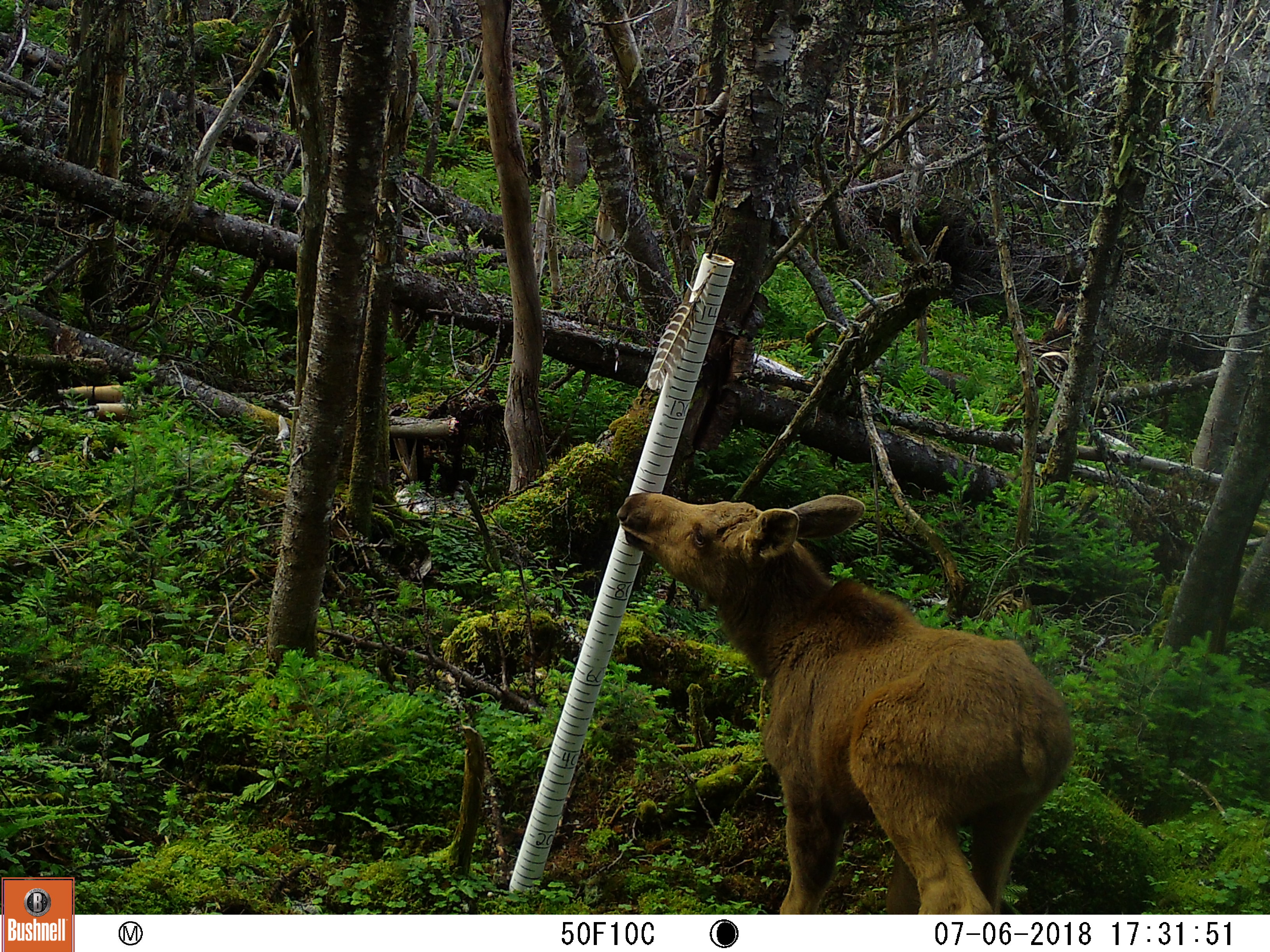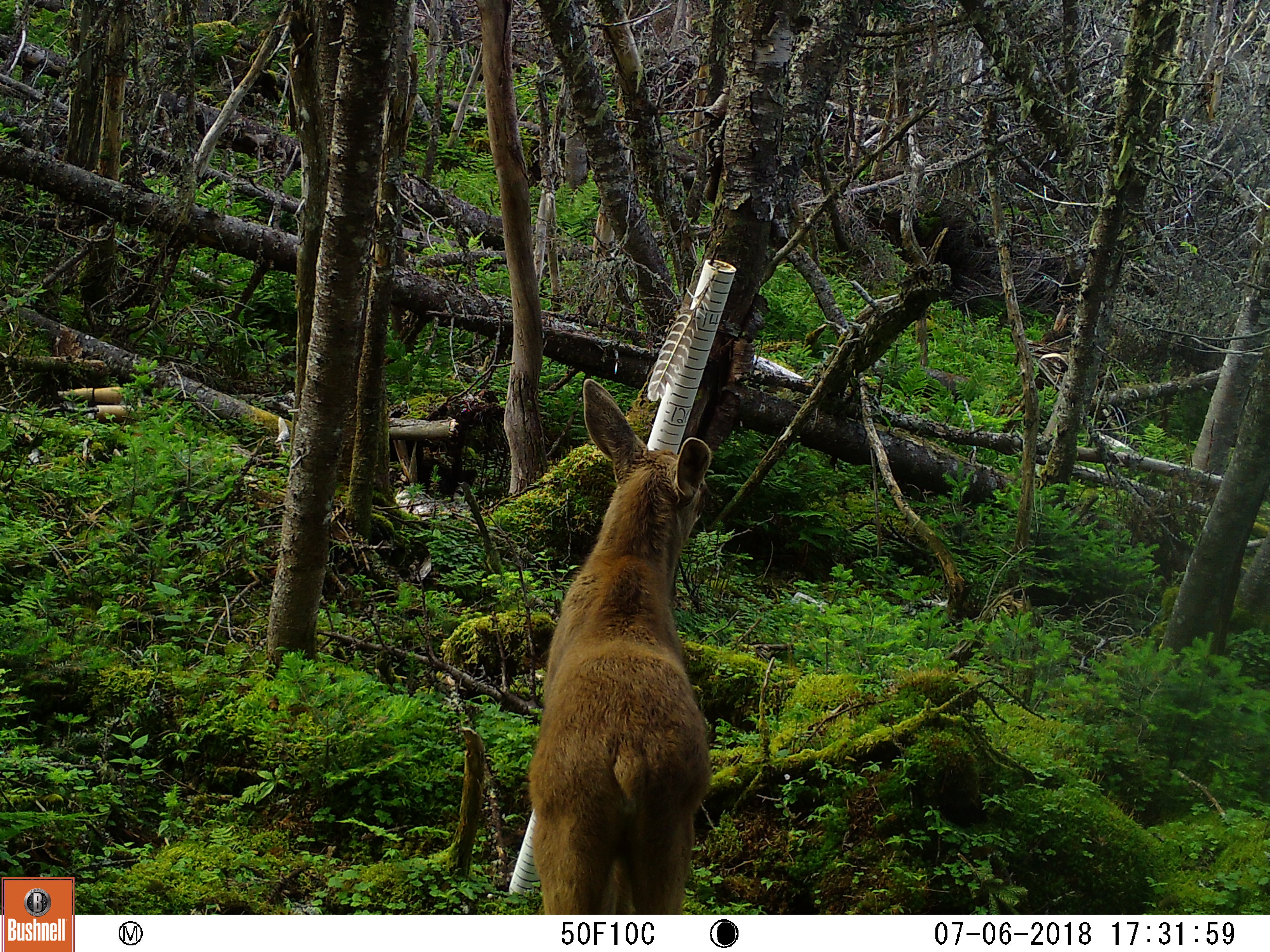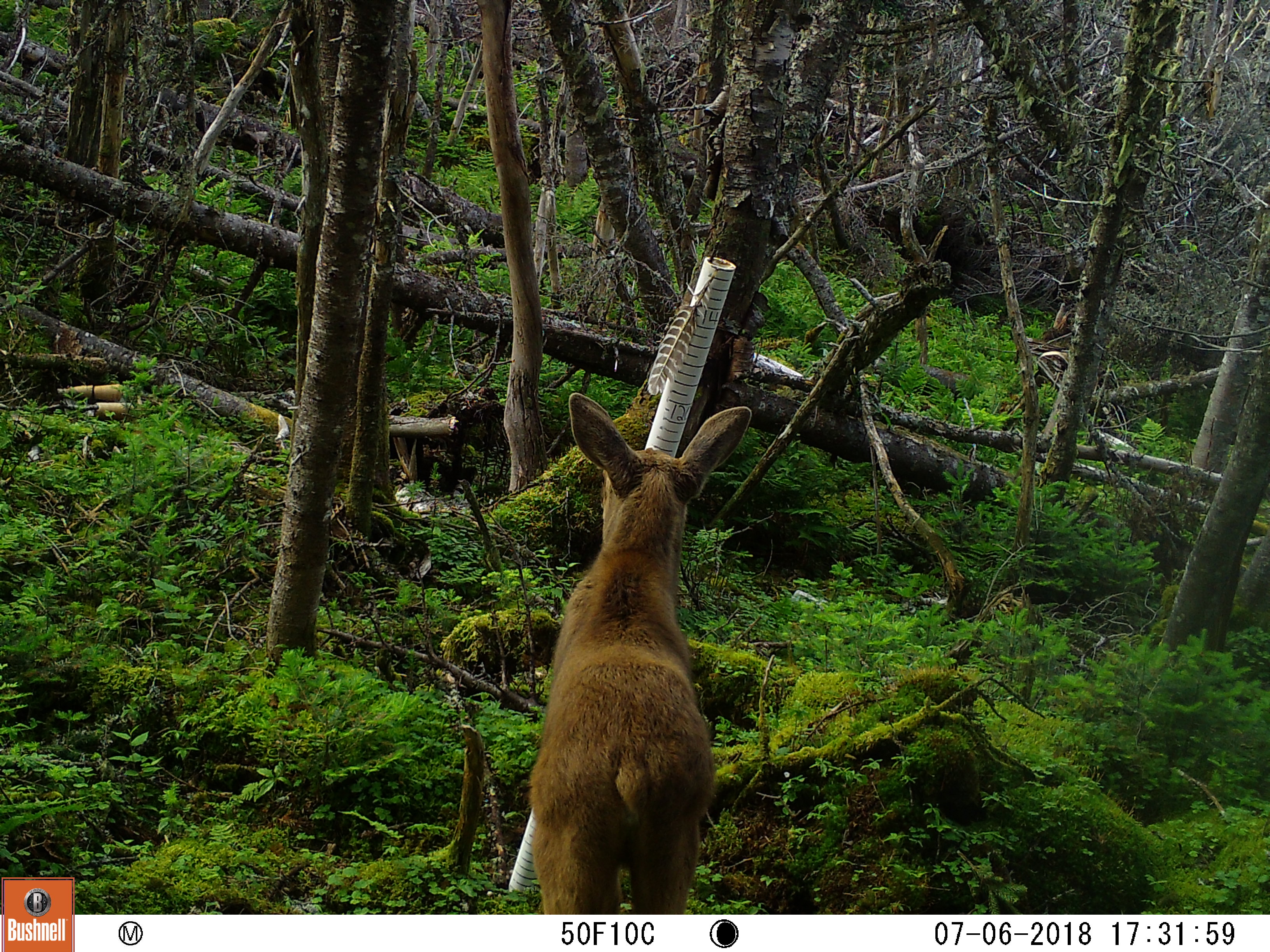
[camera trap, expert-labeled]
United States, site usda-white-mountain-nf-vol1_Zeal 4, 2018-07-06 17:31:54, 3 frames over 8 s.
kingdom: Animalia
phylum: Chordata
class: Mammalia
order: Artiodactyla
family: Cervidae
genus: Alces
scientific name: Alces alces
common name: moose